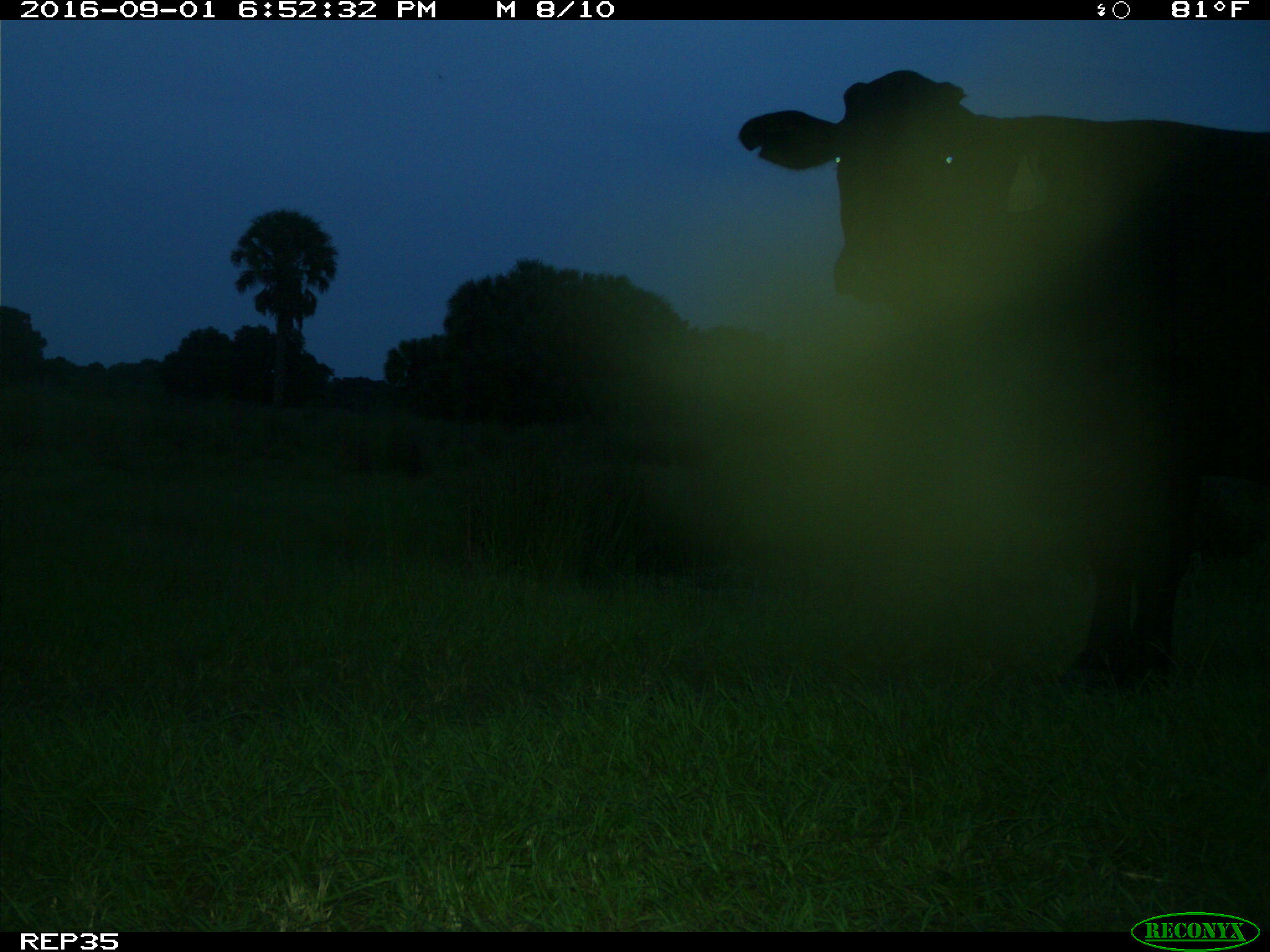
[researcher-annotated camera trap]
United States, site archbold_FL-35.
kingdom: Animalia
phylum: Chordata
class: Mammalia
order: Artiodactyla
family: Bovidae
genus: Bos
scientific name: Bos taurus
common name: domestic cow